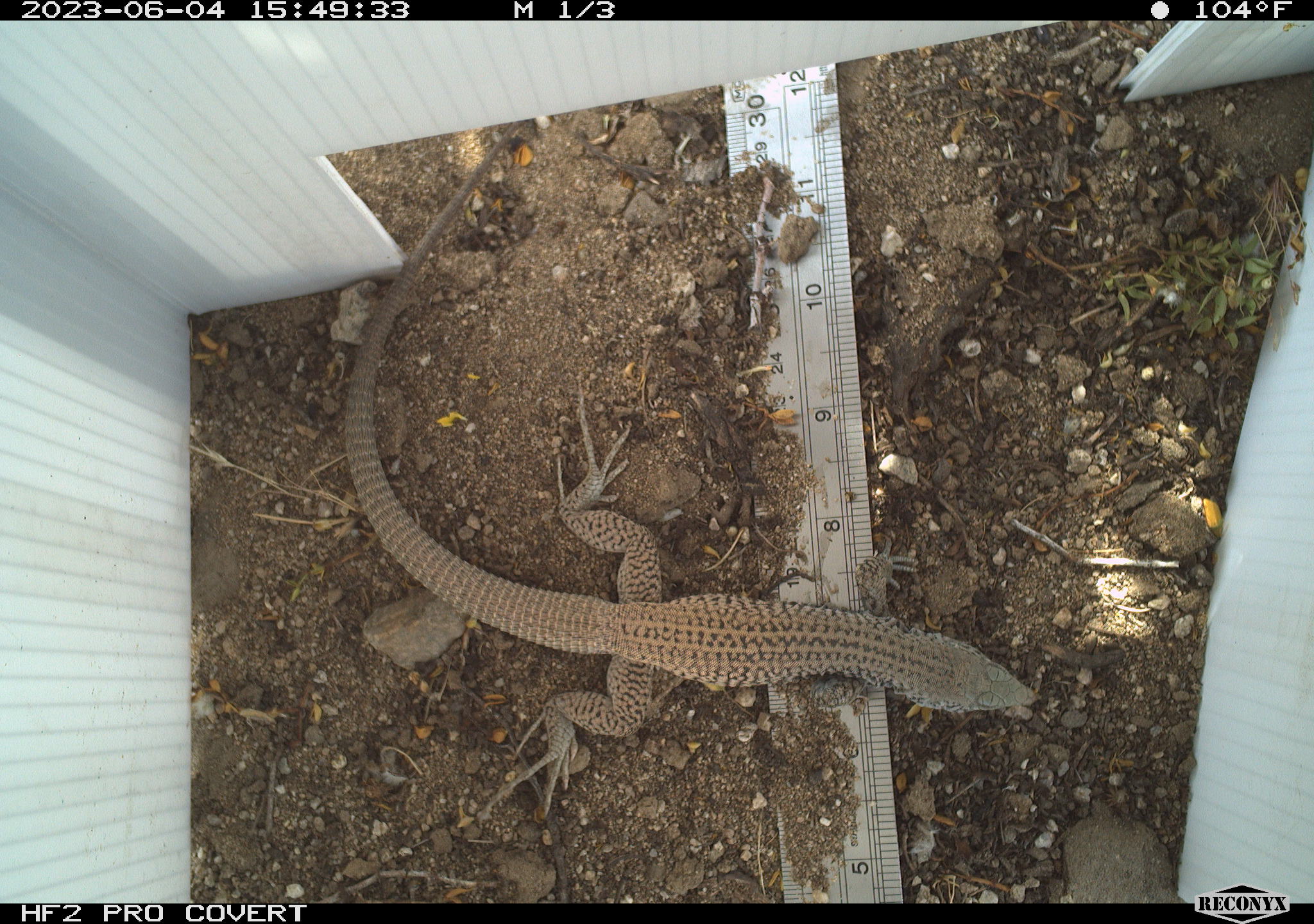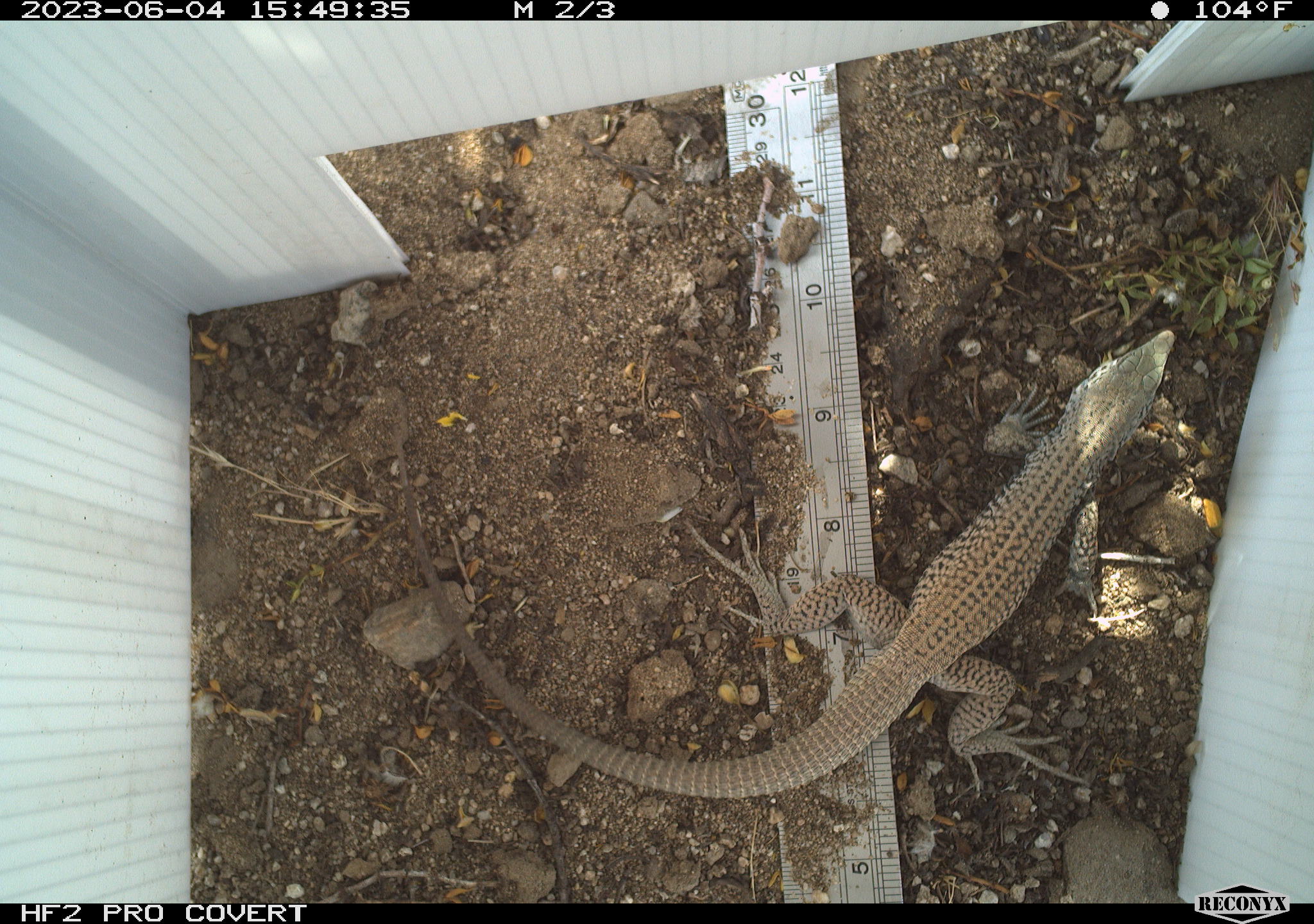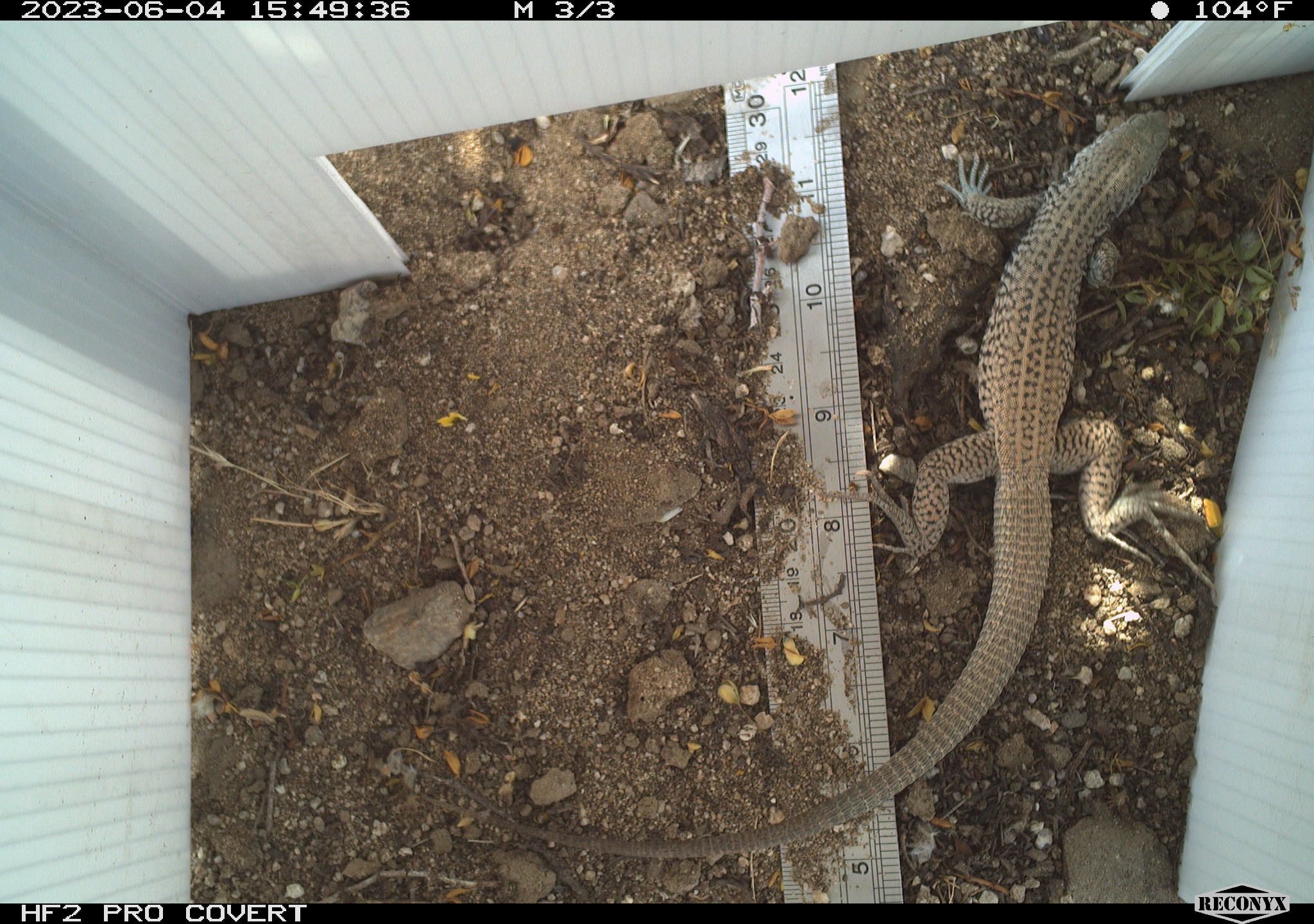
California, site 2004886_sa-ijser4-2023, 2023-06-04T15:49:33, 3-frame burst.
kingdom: Animalia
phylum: Chordata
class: Reptilia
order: Squamata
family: Teiidae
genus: Aspidoscelis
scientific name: Aspidoscelis tigris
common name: western whiptail